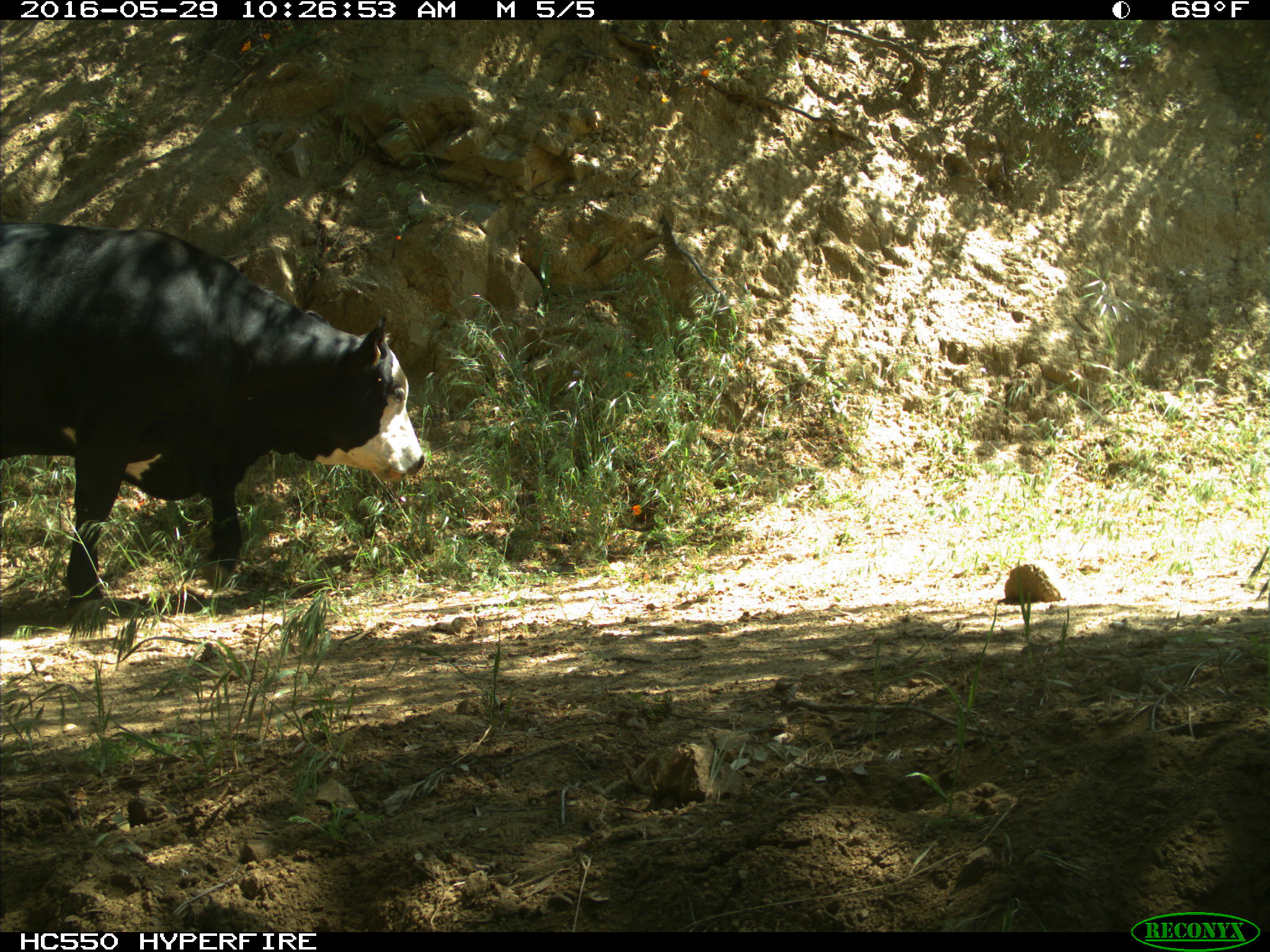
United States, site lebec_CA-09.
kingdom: Animalia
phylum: Chordata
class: Mammalia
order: Artiodactyla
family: Bovidae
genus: Bos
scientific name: Bos taurus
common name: domestic cow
Bos taurus (domestic cow).